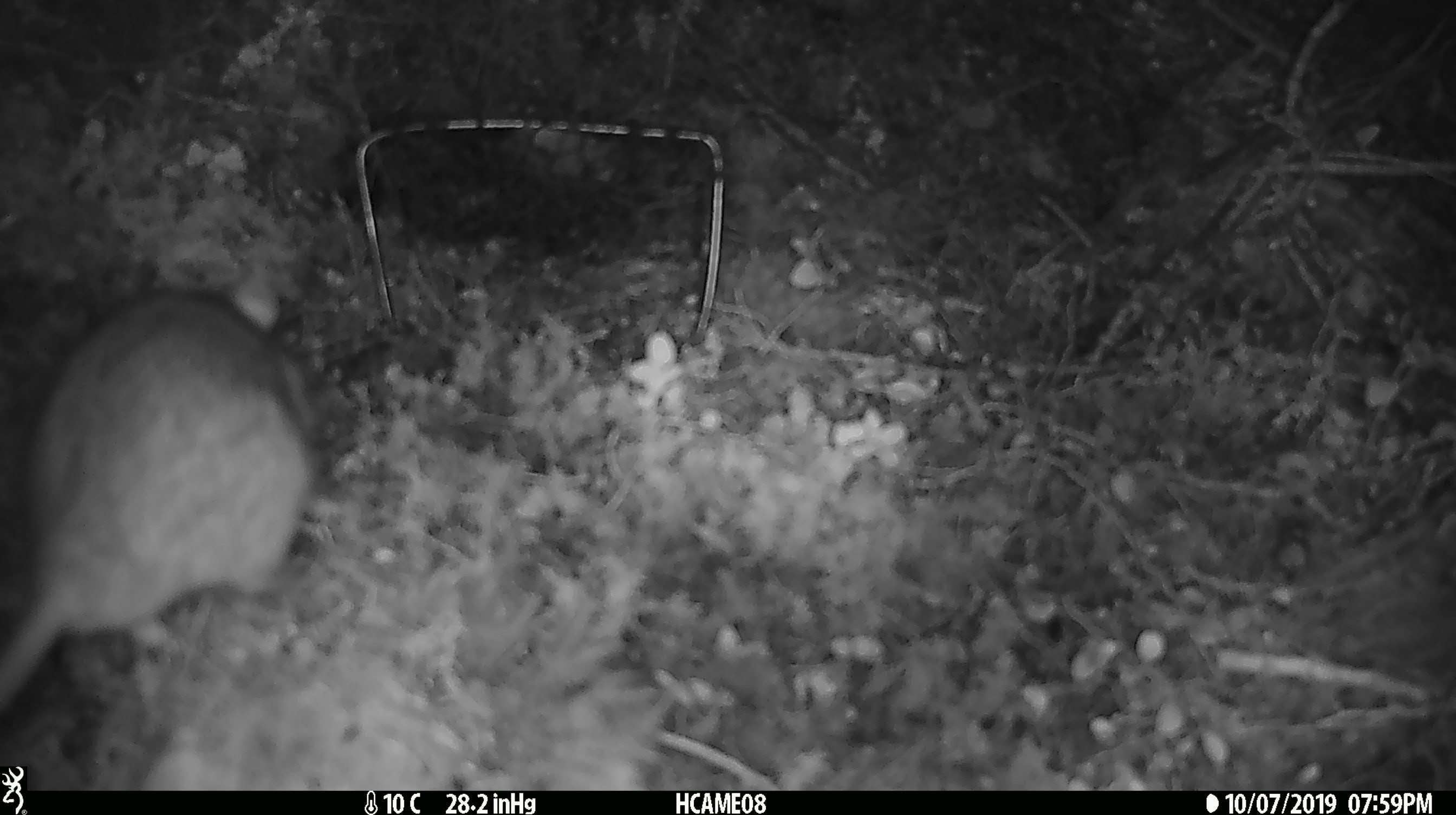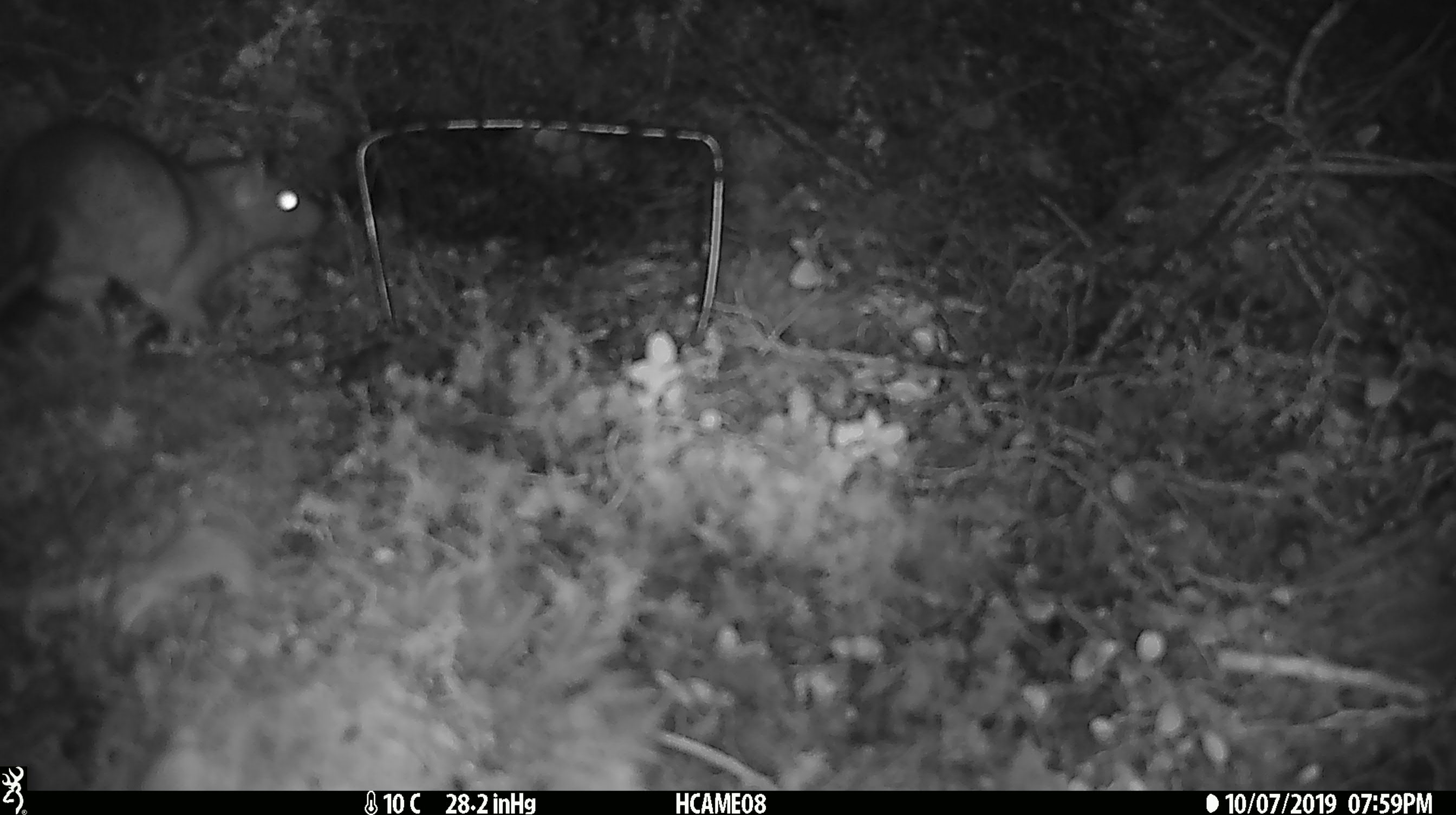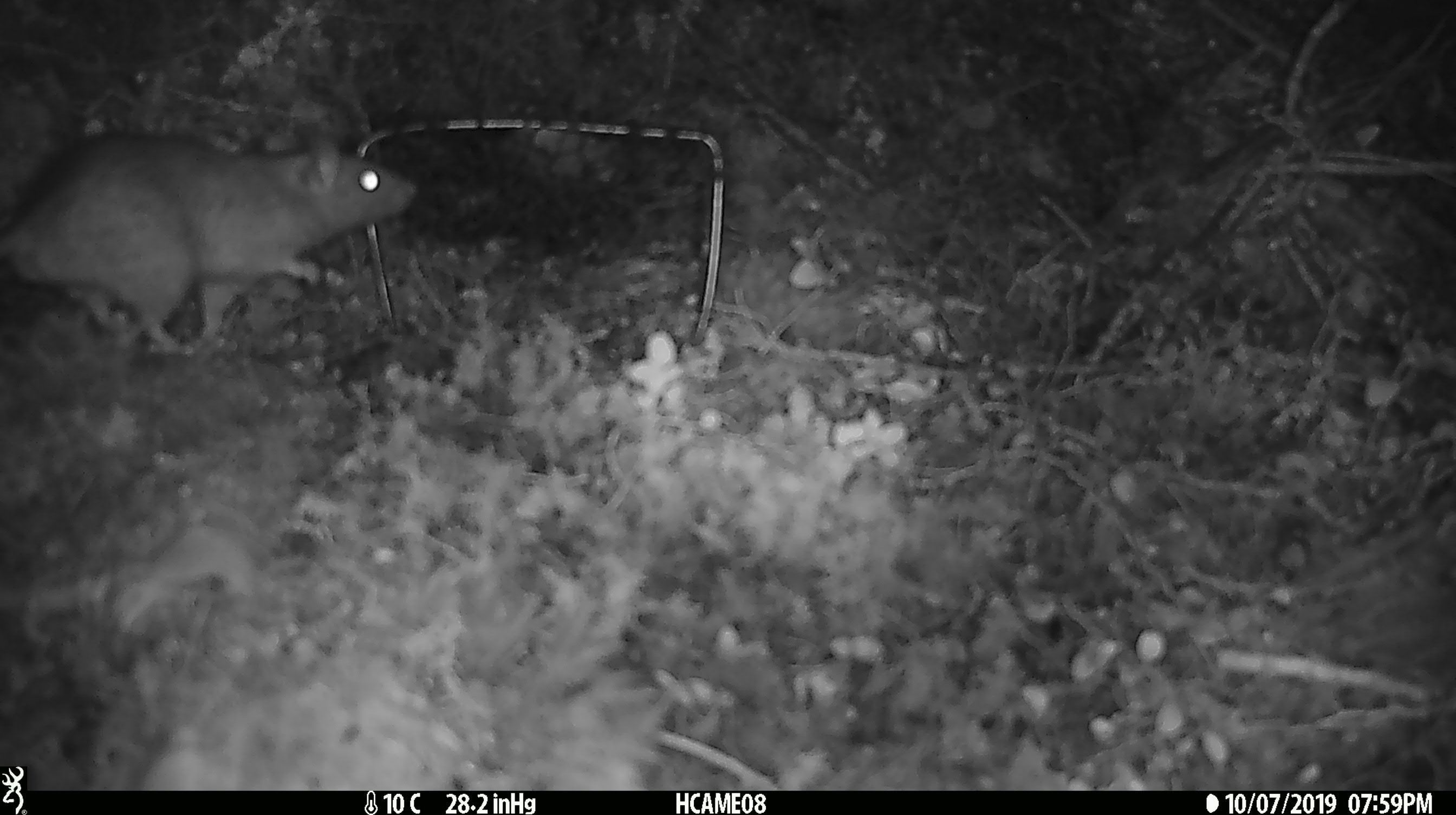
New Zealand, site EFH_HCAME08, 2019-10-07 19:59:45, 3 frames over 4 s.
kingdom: Animalia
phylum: Chordata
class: Mammalia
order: Rodentia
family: Muridae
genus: Rattus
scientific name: Rattus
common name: rat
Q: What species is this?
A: Rat (Rattus).